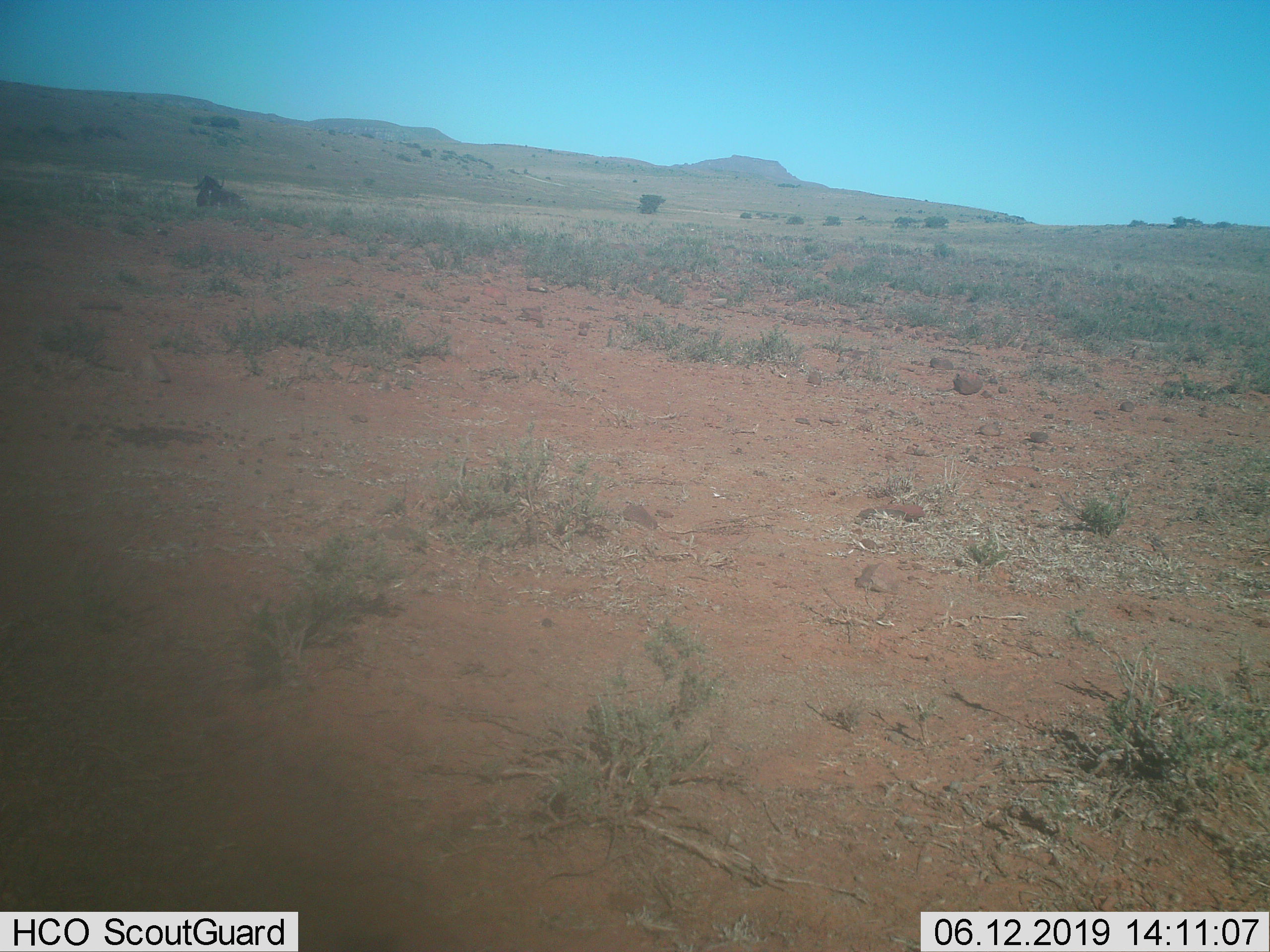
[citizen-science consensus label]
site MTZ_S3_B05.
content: unidentified animal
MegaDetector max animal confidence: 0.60